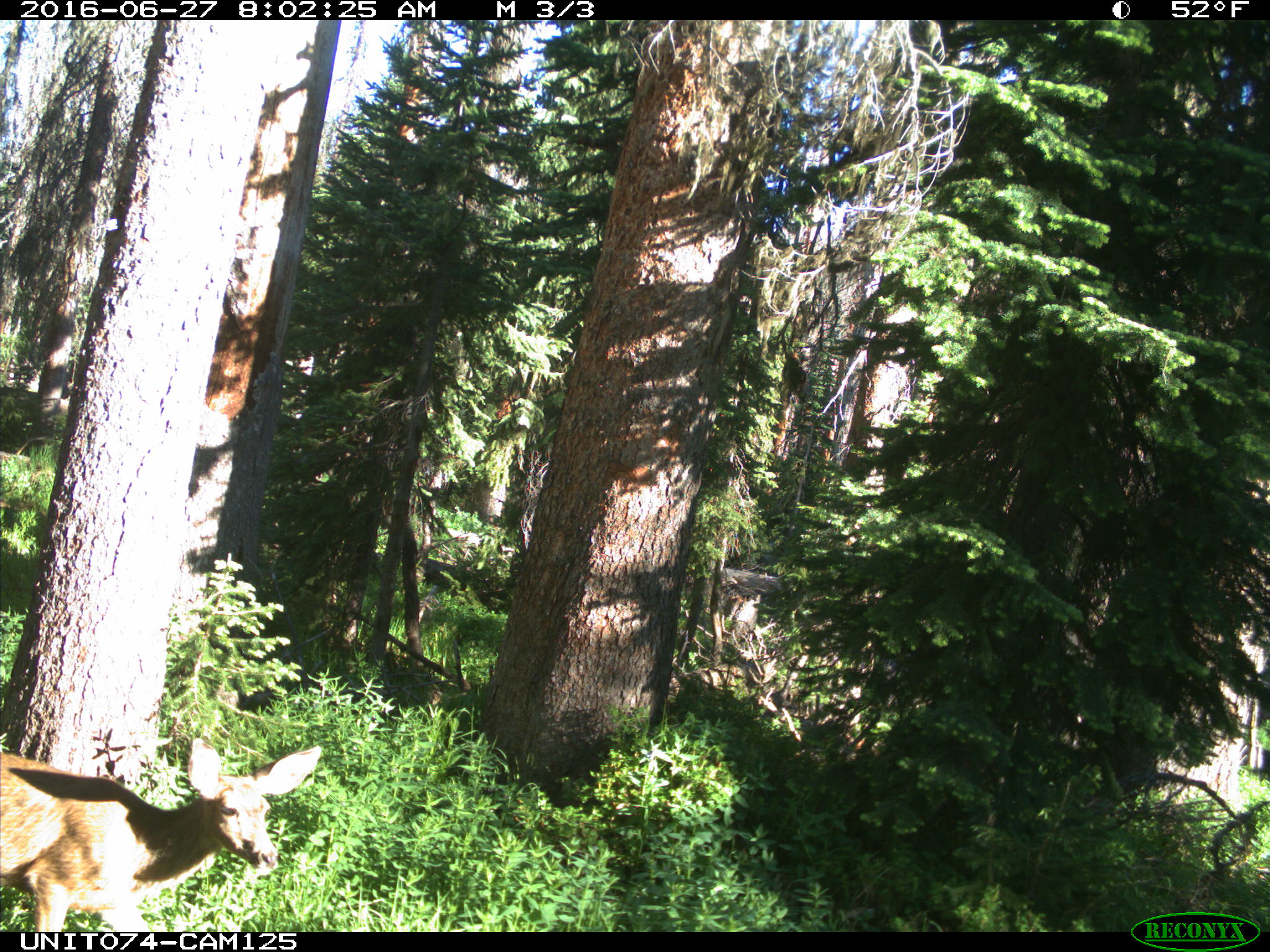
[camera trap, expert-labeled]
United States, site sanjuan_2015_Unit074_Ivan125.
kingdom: Animalia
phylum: Chordata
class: Mammalia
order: Artiodactyla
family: Cervidae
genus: Odocoileus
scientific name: Odocoileus hemionus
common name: mule deer